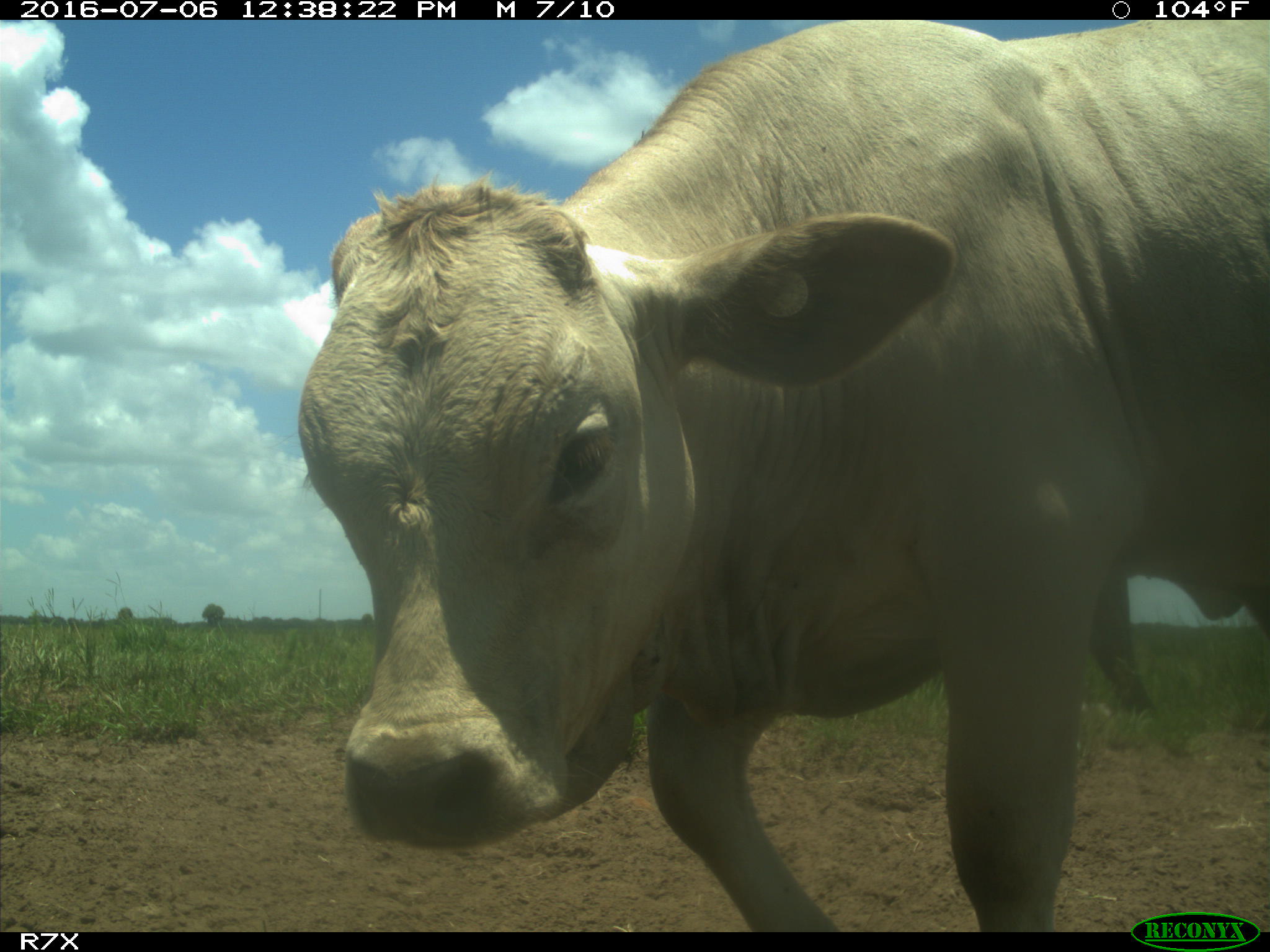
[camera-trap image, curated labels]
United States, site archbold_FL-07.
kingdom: Animalia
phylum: Chordata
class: Mammalia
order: Artiodactyla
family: Bovidae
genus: Bos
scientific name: Bos taurus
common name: domestic cow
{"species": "Bos taurus (domestic cow)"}